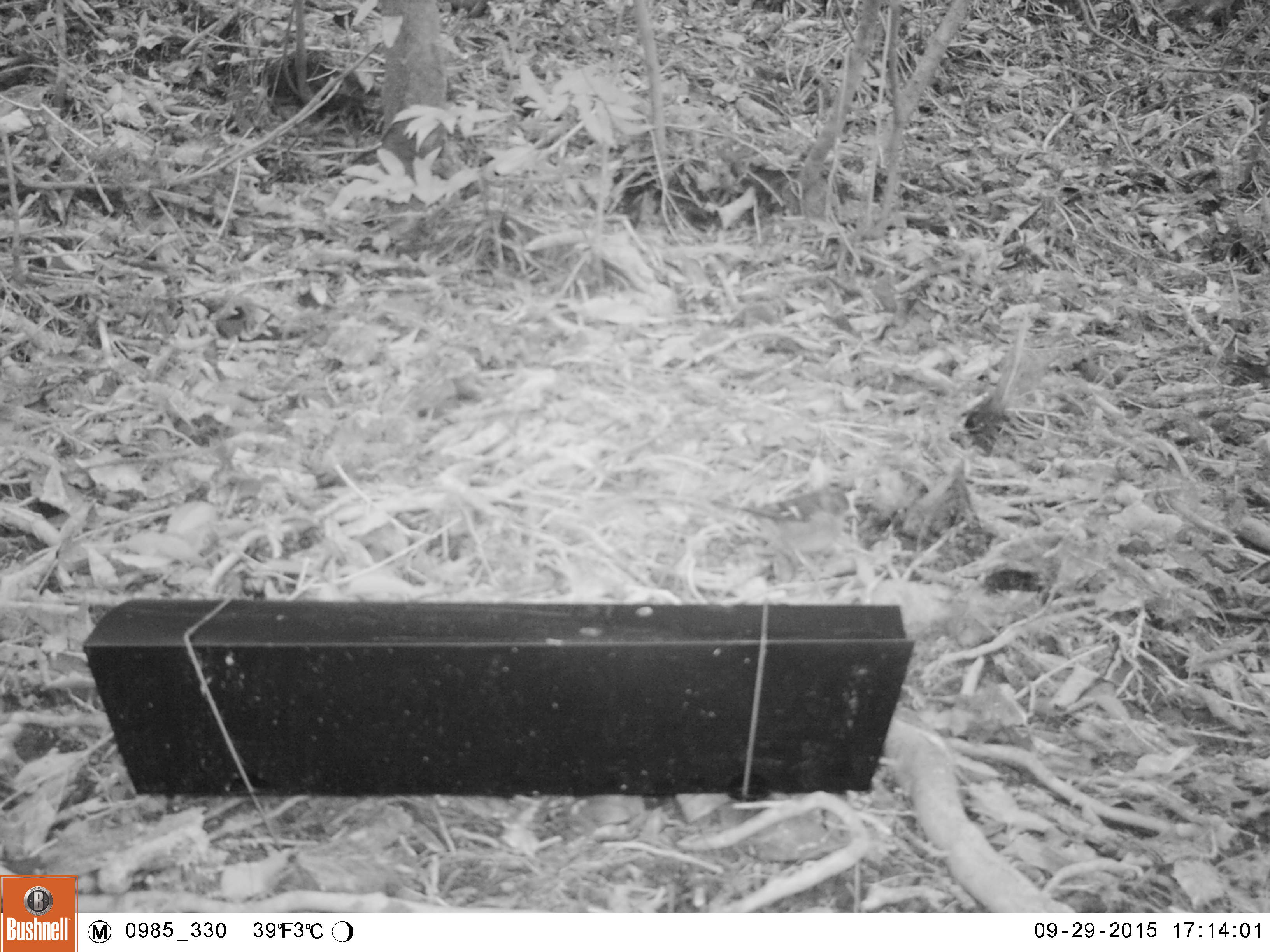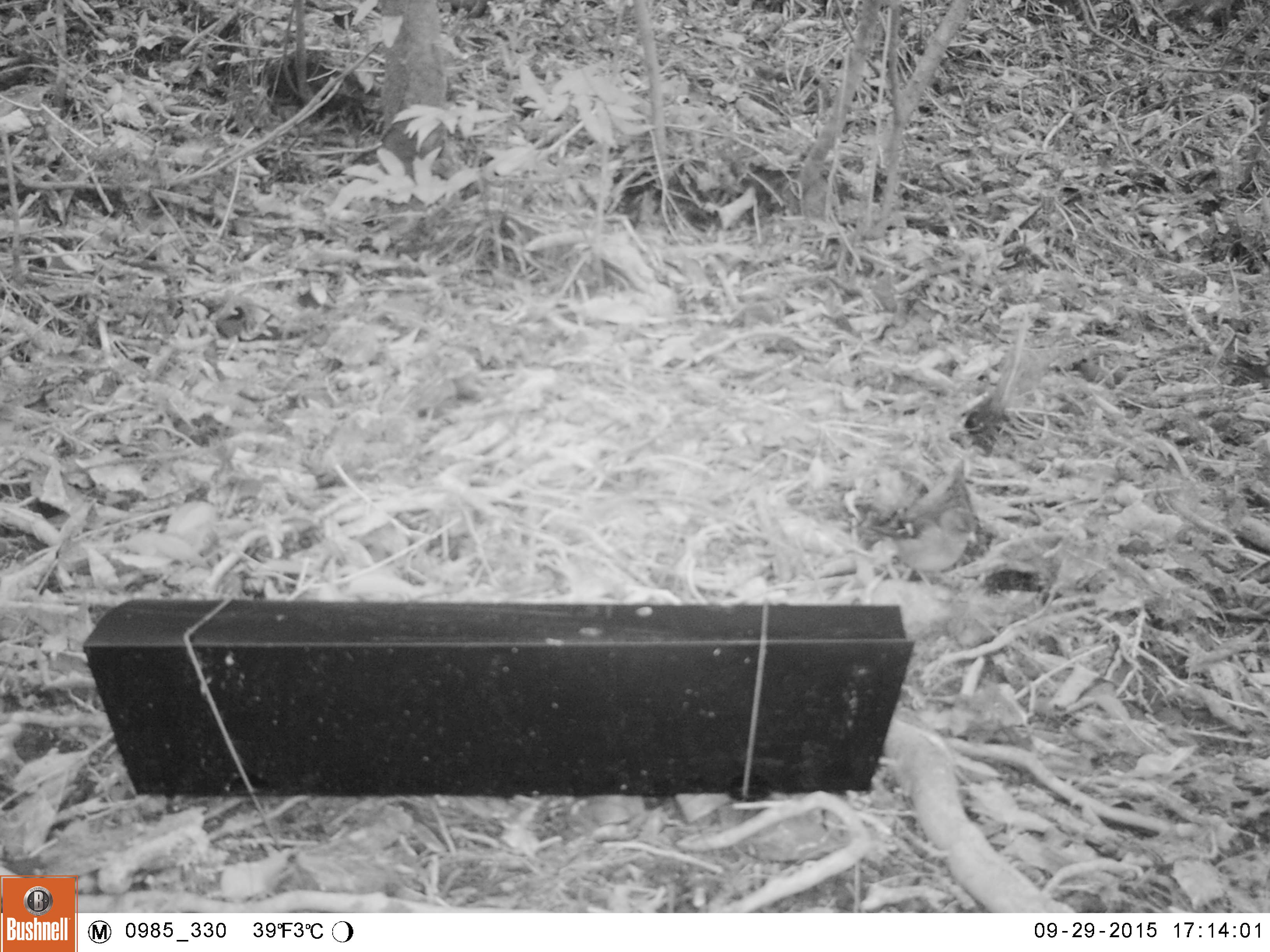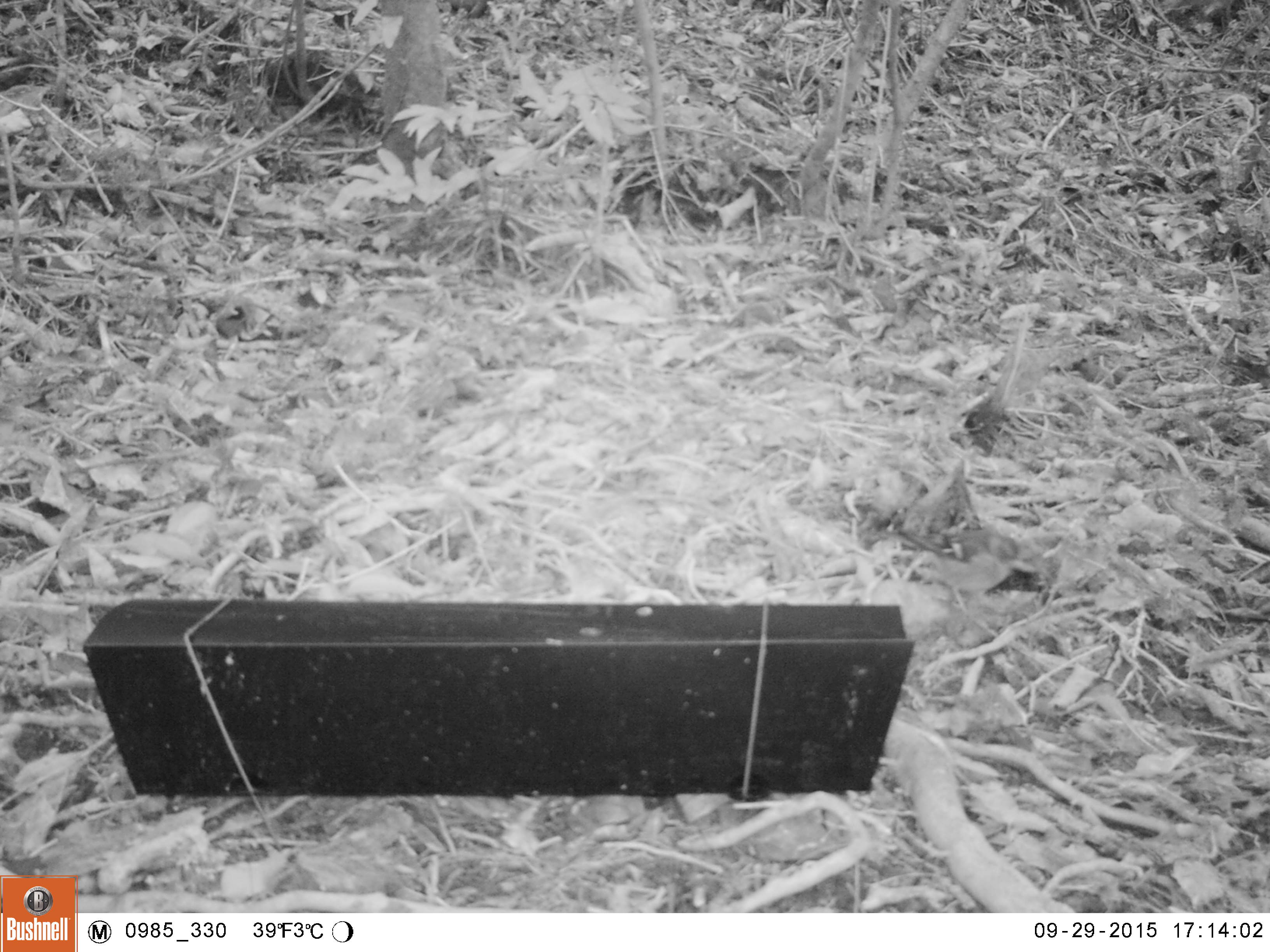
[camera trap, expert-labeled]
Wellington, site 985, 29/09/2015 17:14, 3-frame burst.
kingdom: Animalia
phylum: Chordata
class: Aves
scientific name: Aves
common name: bird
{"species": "bird (Aves)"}